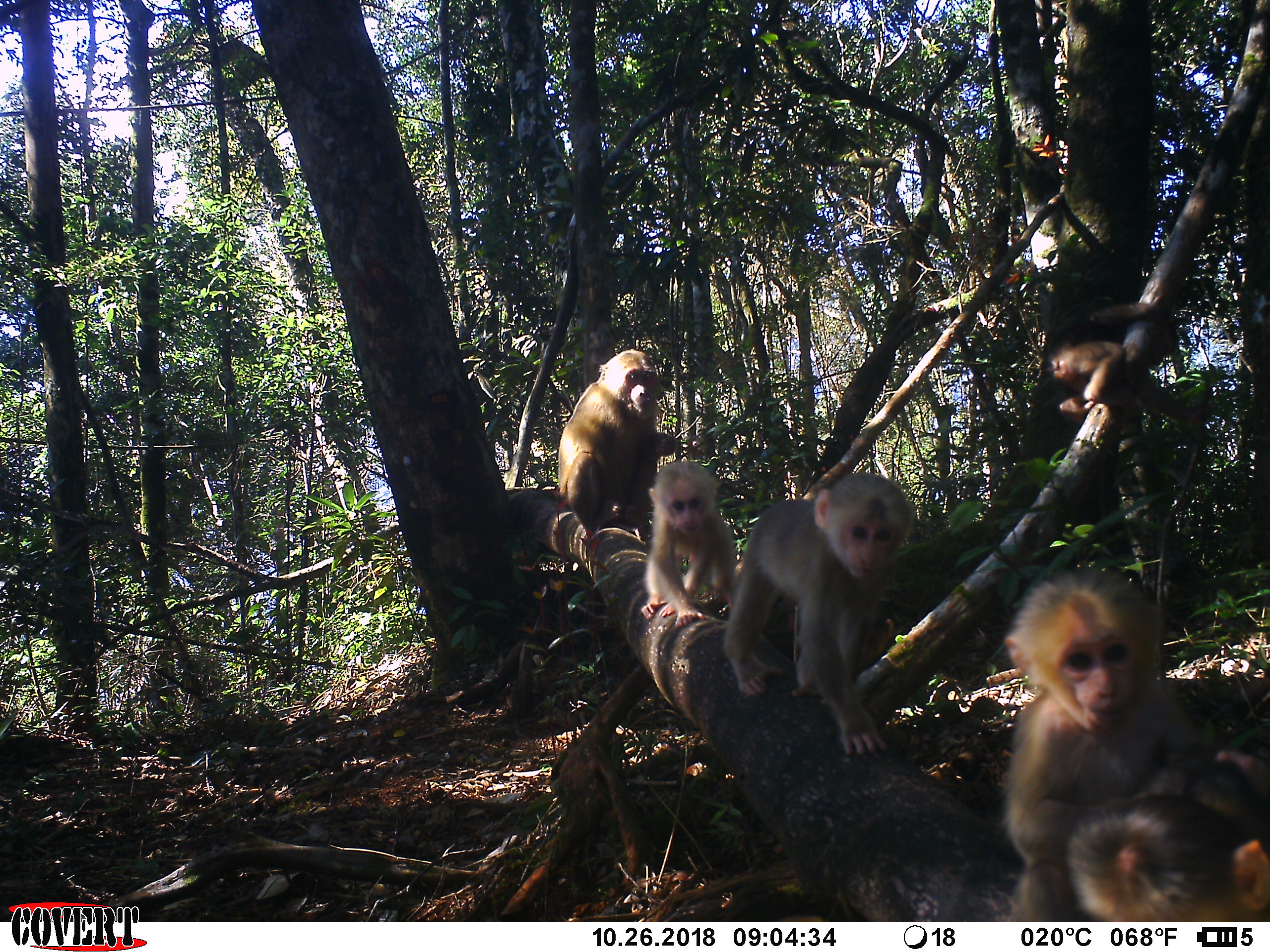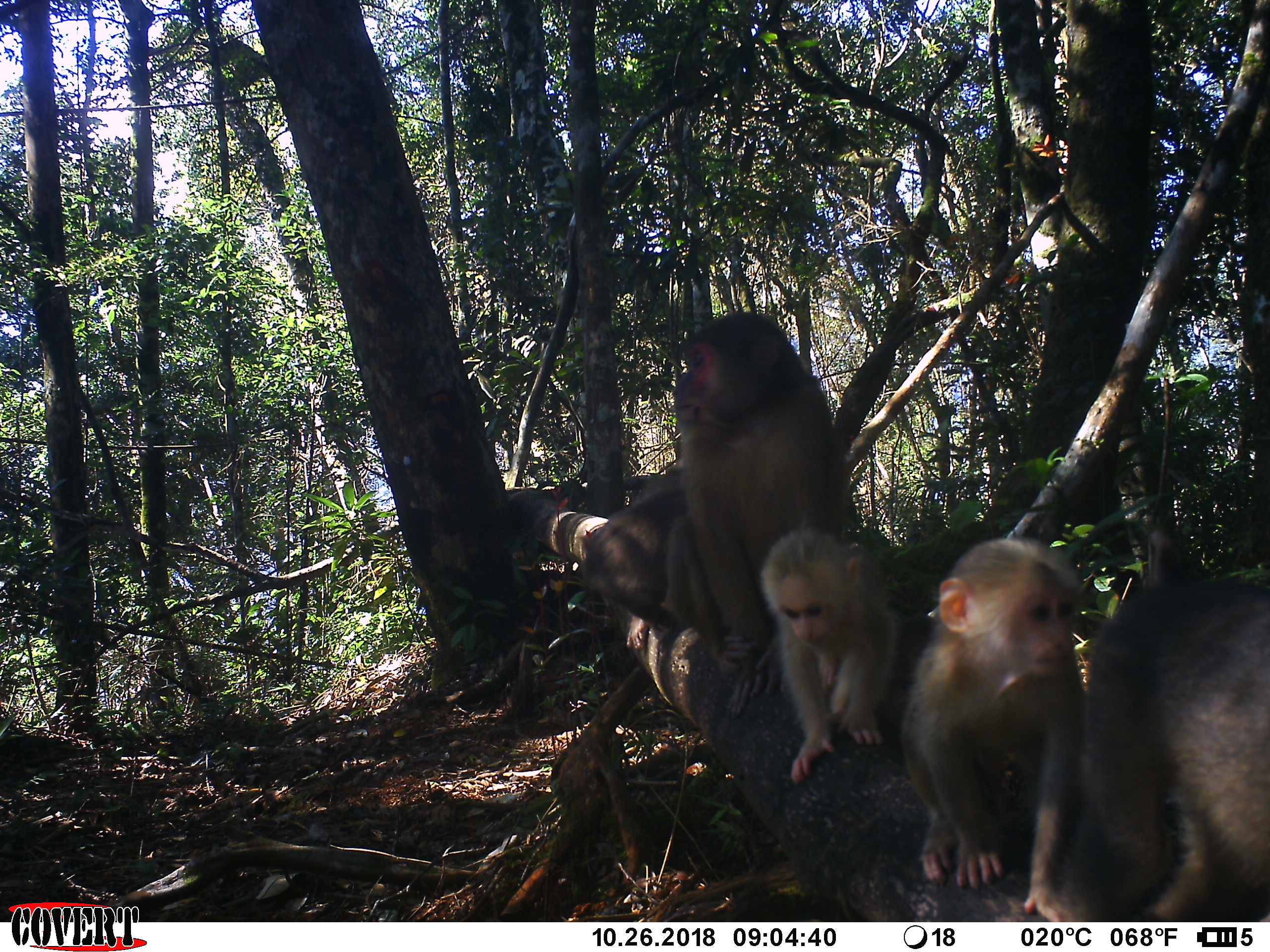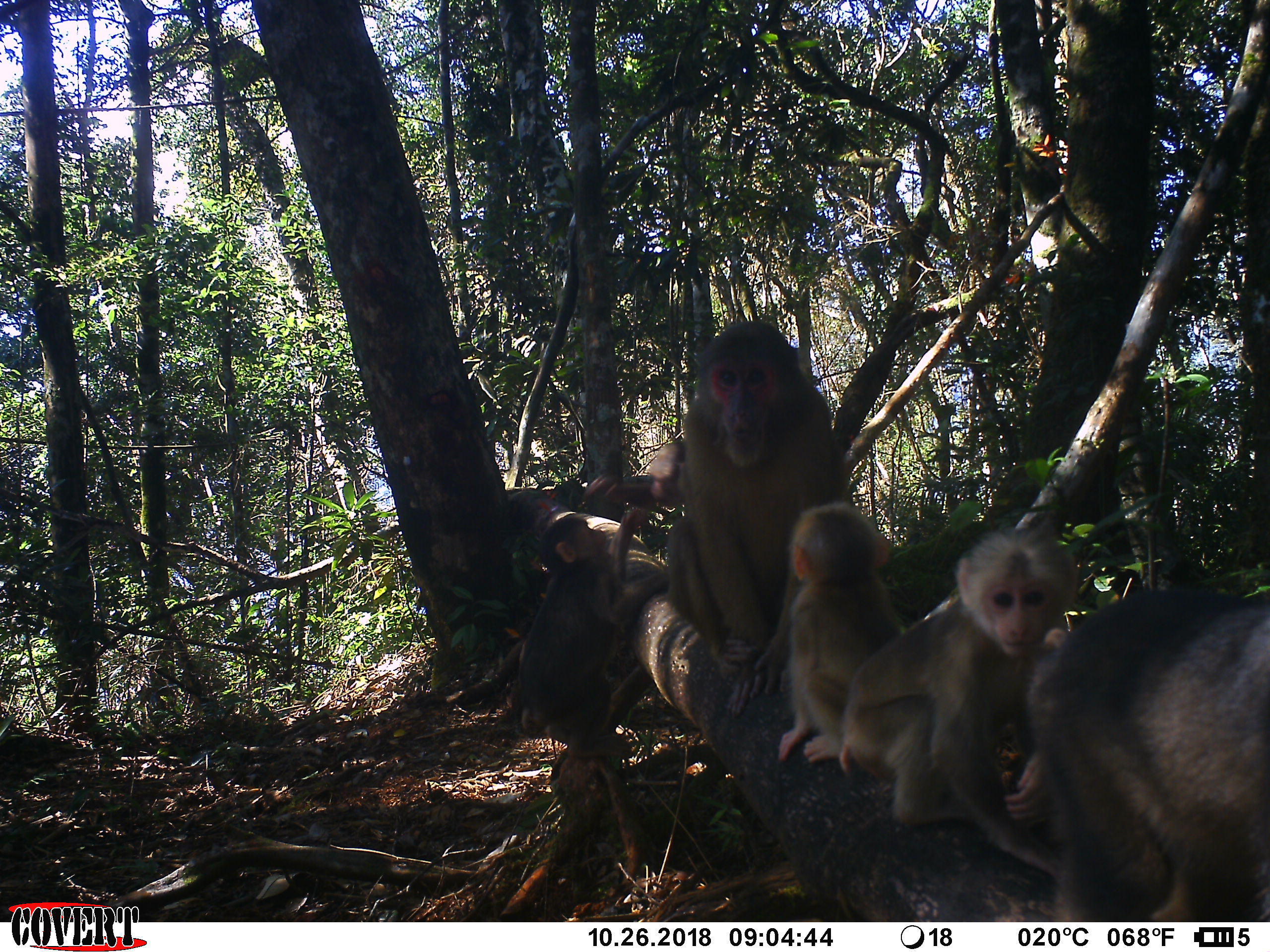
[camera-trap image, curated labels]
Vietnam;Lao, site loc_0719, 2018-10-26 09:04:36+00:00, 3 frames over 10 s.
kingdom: Animalia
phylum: Chordata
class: Mammalia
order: Primates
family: Cercopithecidae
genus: Macaca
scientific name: Macaca arctoides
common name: stump-tailed macaque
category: stump tailed macaque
Stump tailed macaque (stump-tailed macaque) (Macaca arctoides). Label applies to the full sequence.